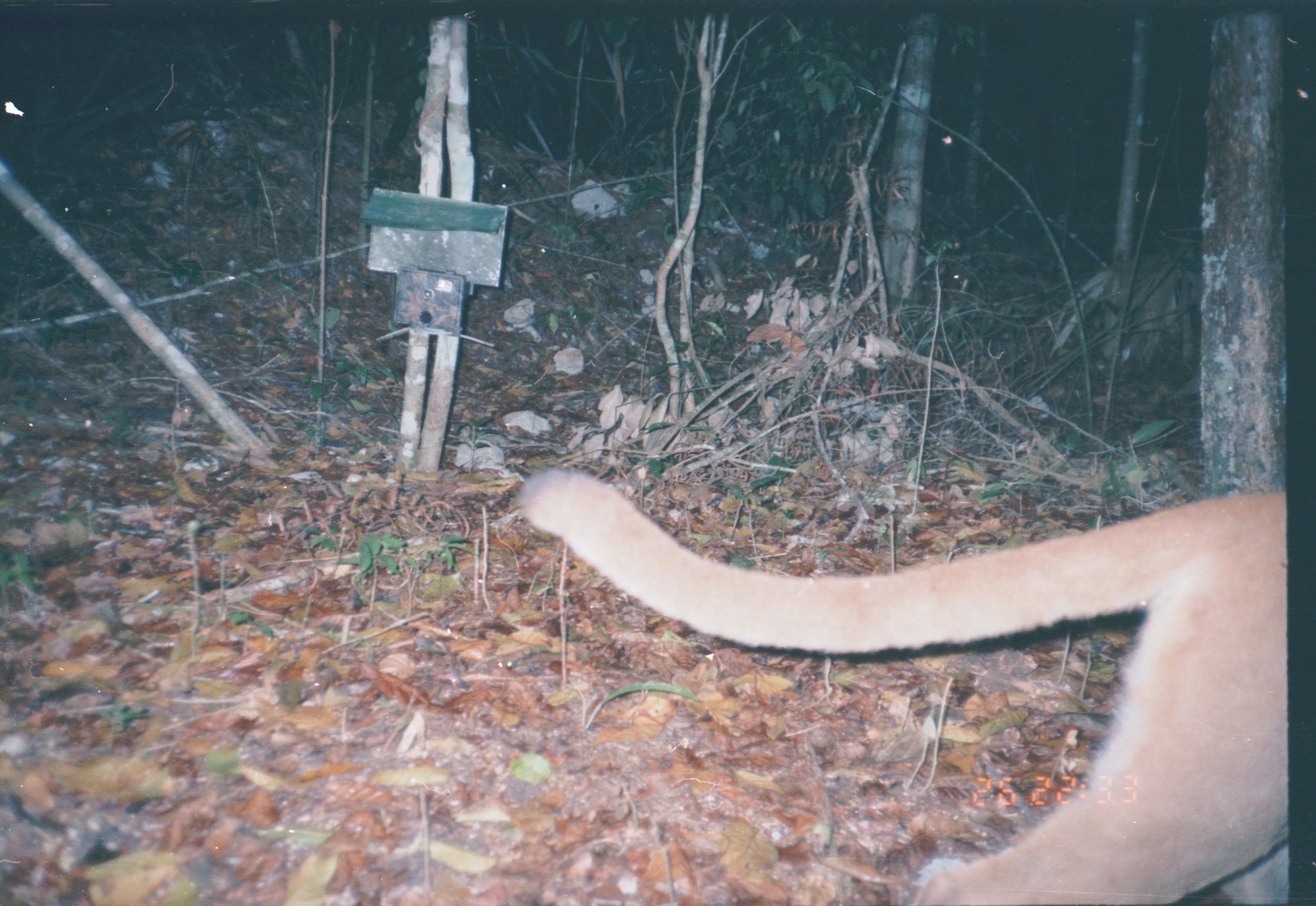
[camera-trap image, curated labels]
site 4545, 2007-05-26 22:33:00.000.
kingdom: Animalia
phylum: Chordata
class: Mammalia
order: Carnivora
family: Felidae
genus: Puma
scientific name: Puma concolor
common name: mountain lion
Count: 1.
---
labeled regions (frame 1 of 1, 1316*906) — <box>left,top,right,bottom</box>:
puma concolor: <box>520,466,1284,903</box>